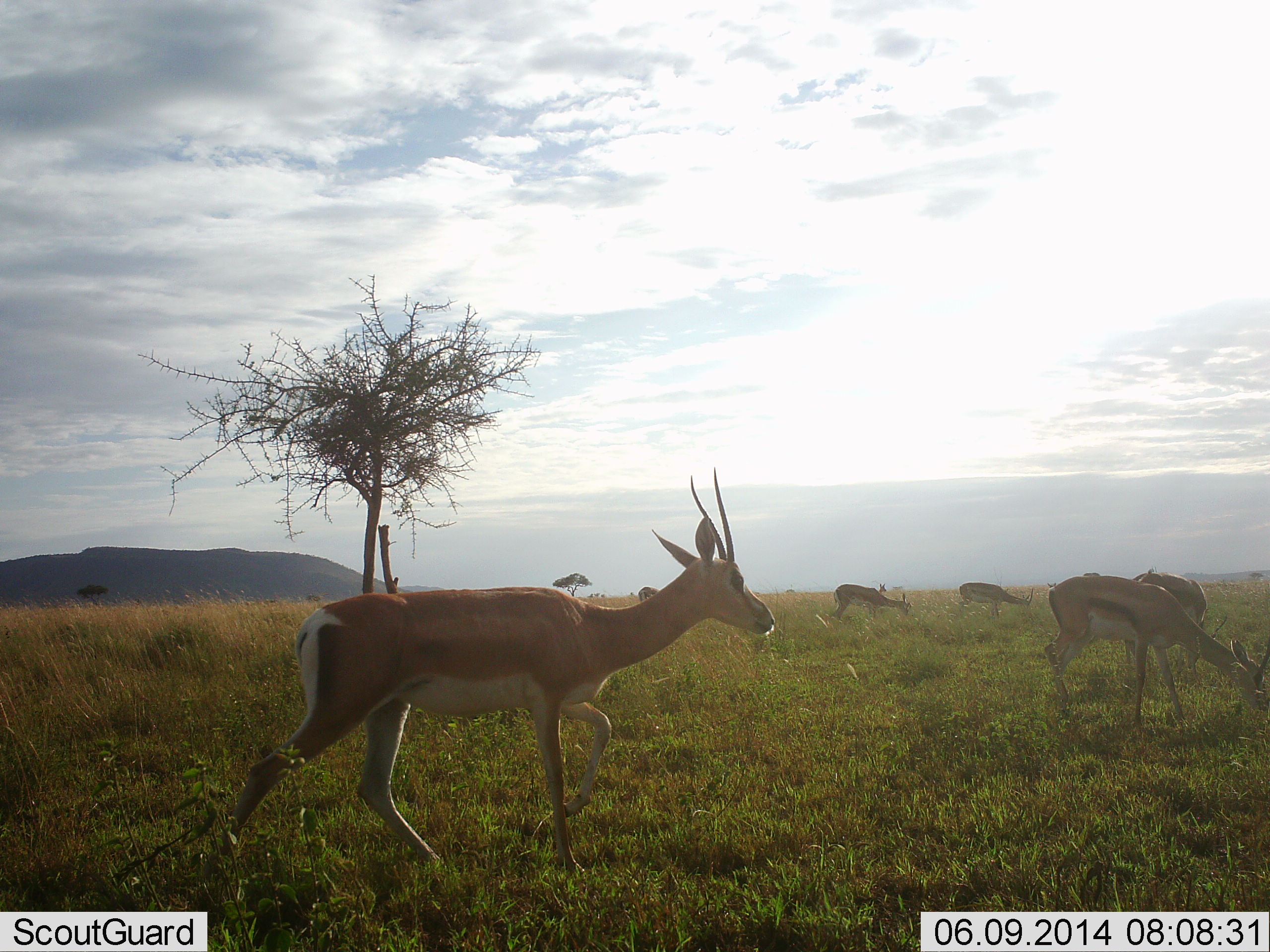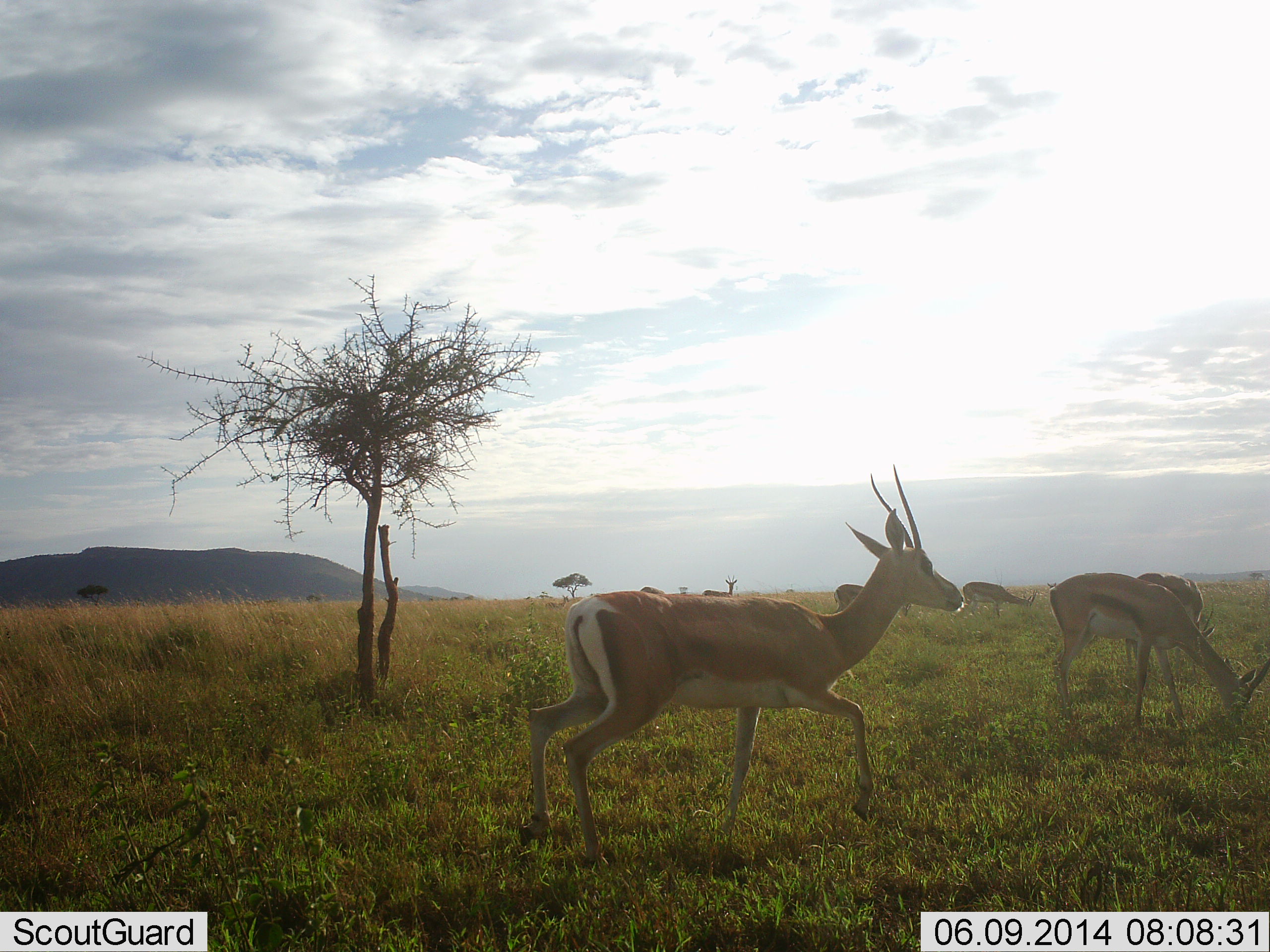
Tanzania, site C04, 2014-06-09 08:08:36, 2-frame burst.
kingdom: Animalia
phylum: Chordata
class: Mammalia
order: Artiodactyla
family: Bovidae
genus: Nanger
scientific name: Nanger granti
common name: grant's gazelle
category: gazellegrants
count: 6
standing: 42%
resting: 0%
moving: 83%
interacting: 0%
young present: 0%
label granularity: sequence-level